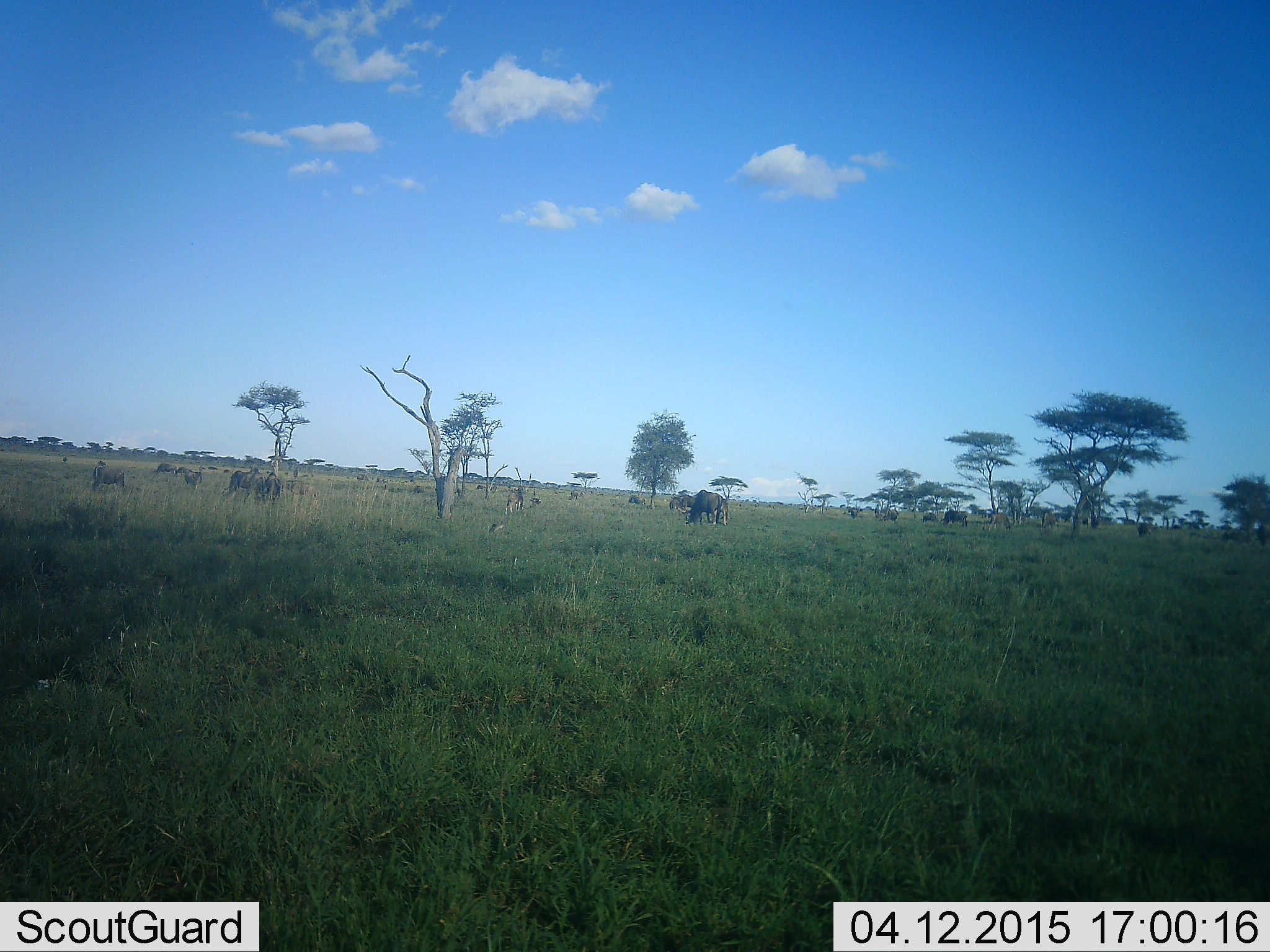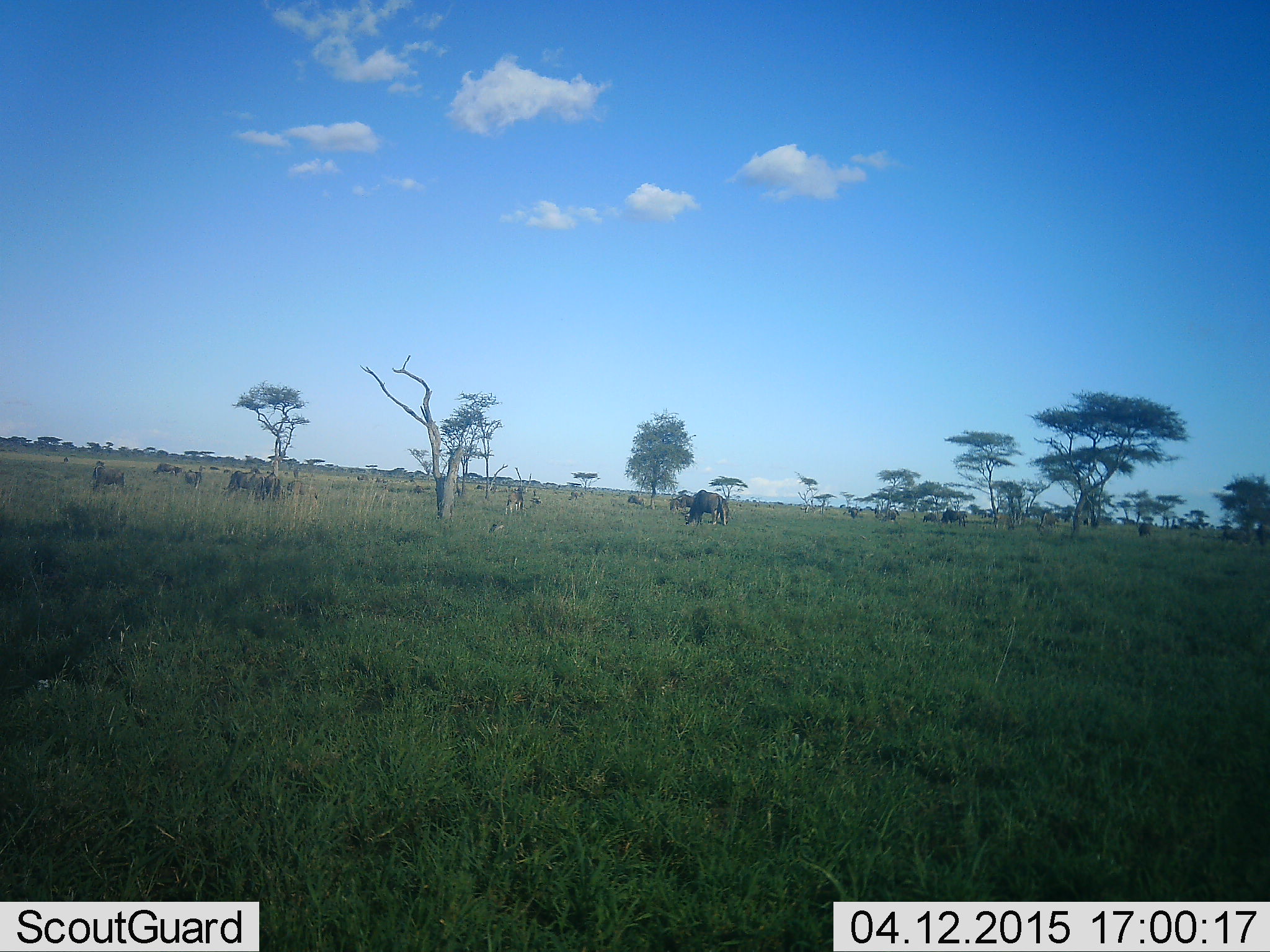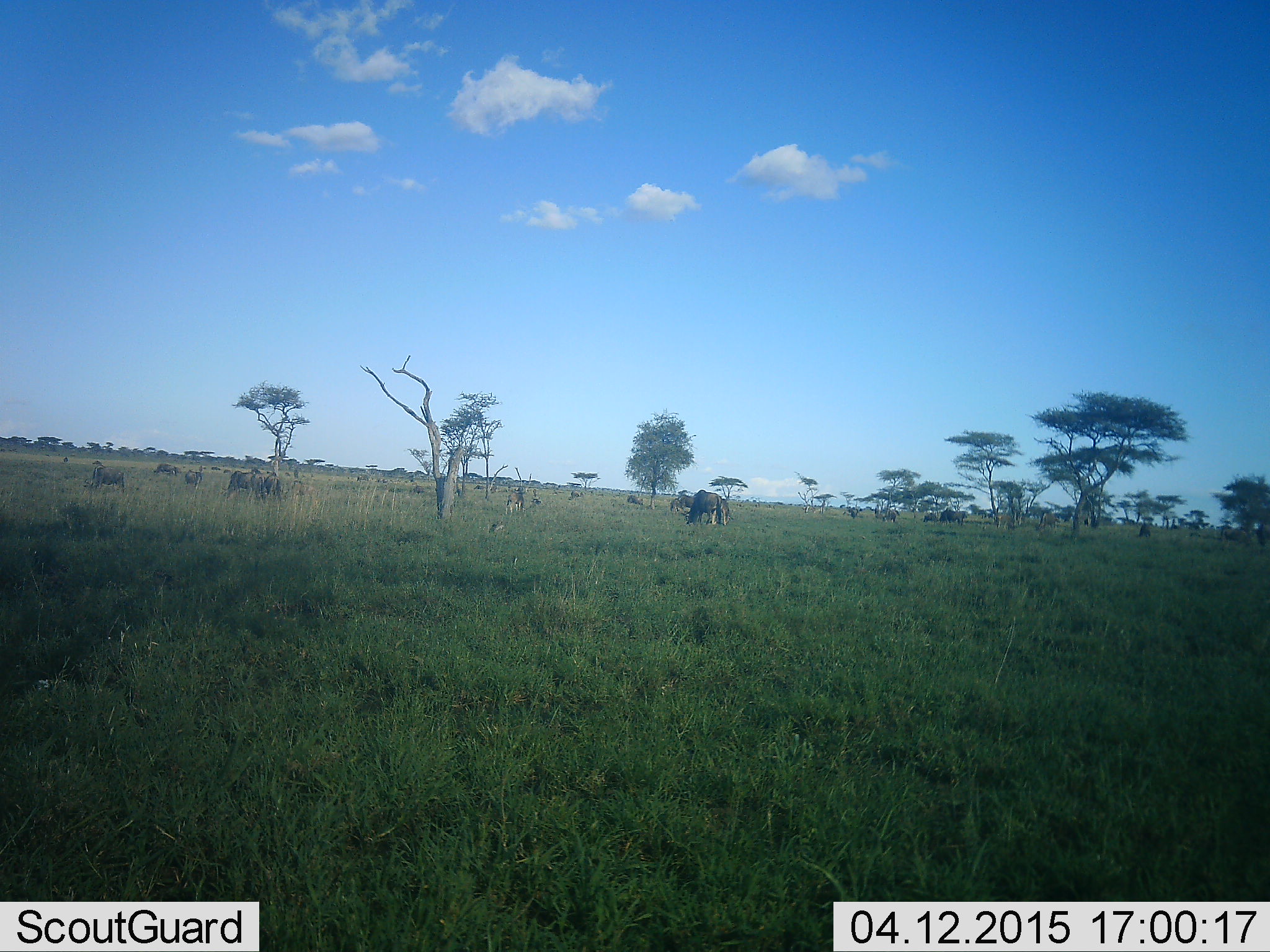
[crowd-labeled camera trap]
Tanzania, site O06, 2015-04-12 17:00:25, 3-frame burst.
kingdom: Animalia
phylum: Chordata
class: Mammalia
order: Artiodactyla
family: Bovidae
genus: Connochaetes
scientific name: Connochaetes taurinus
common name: blue wildebeest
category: wildebeest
Wildebeest (blue wildebeest) (Connochaetes taurinus), count 11-50. Behavior (volunteer vote fractions): standing 73%, resting 0%, moving 36%, interacting 0%. Young present (vote fraction): 9%. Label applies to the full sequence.